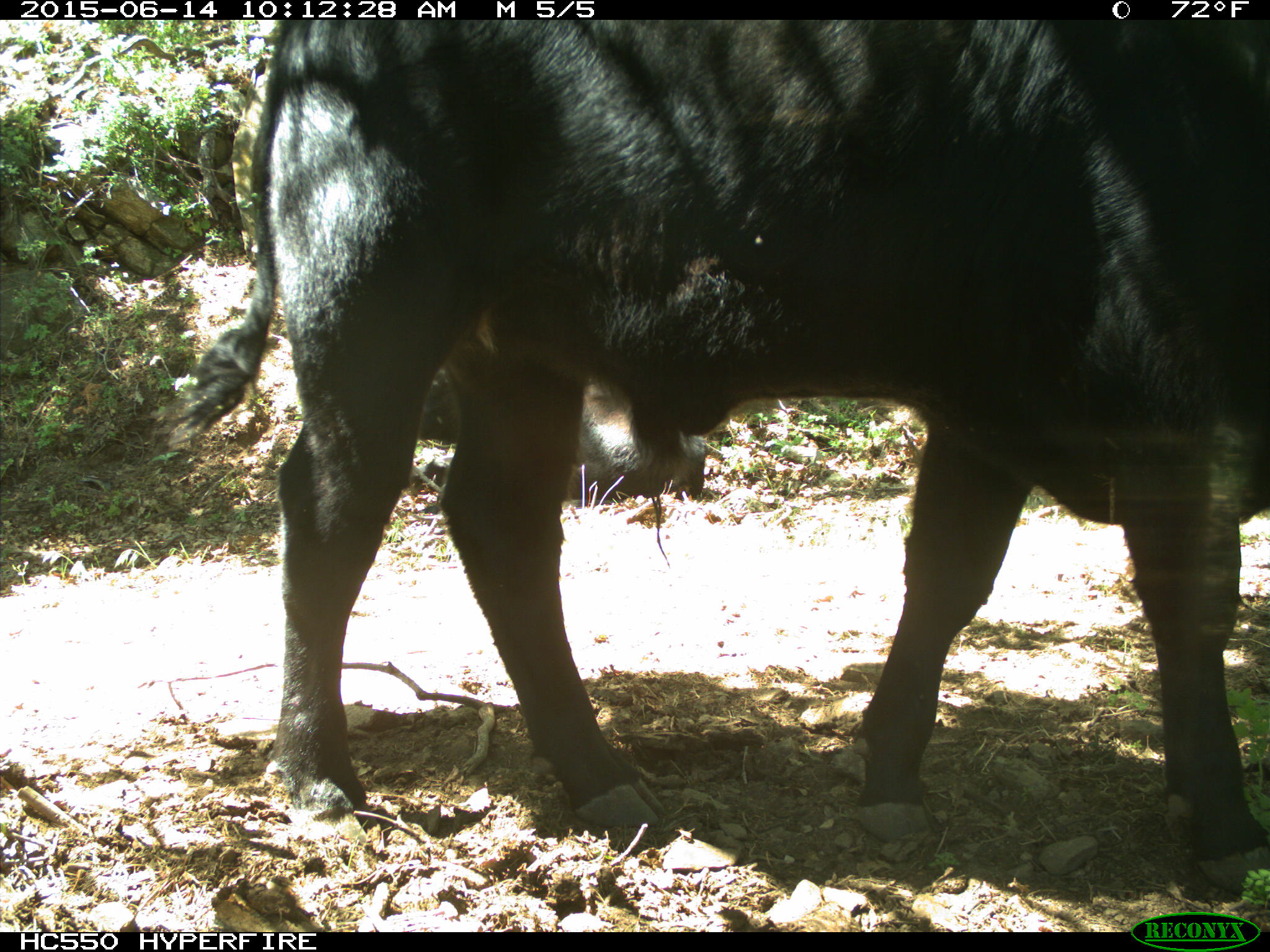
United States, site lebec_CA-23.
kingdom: Animalia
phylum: Chordata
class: Mammalia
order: Artiodactyla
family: Bovidae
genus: Bos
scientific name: Bos taurus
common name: domestic cow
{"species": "Bos taurus (domestic cow)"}